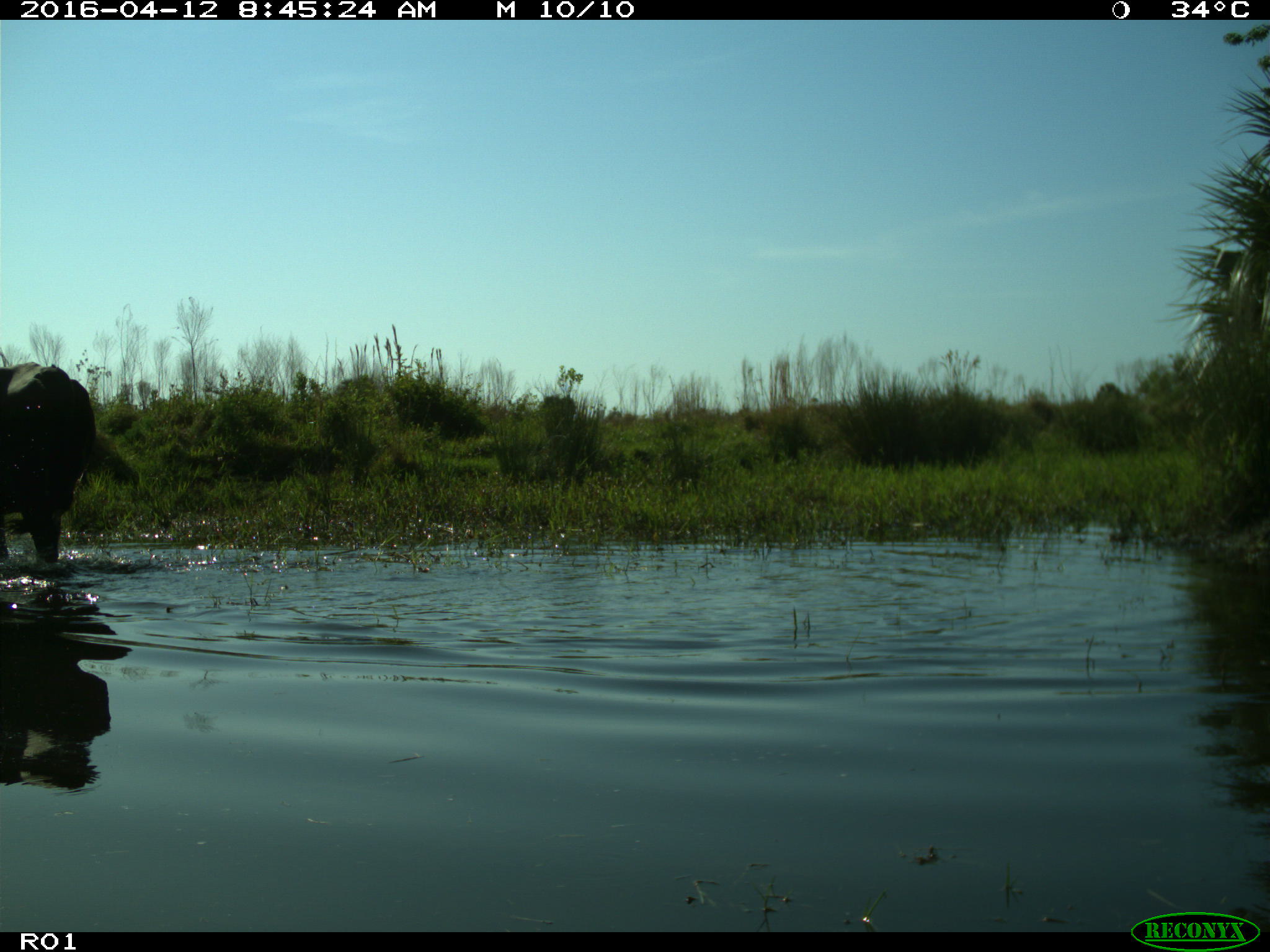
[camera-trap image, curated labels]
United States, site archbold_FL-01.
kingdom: Animalia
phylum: Chordata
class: Mammalia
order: Artiodactyla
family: Bovidae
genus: Bos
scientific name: Bos taurus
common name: domestic cow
Bos taurus (domestic cow).